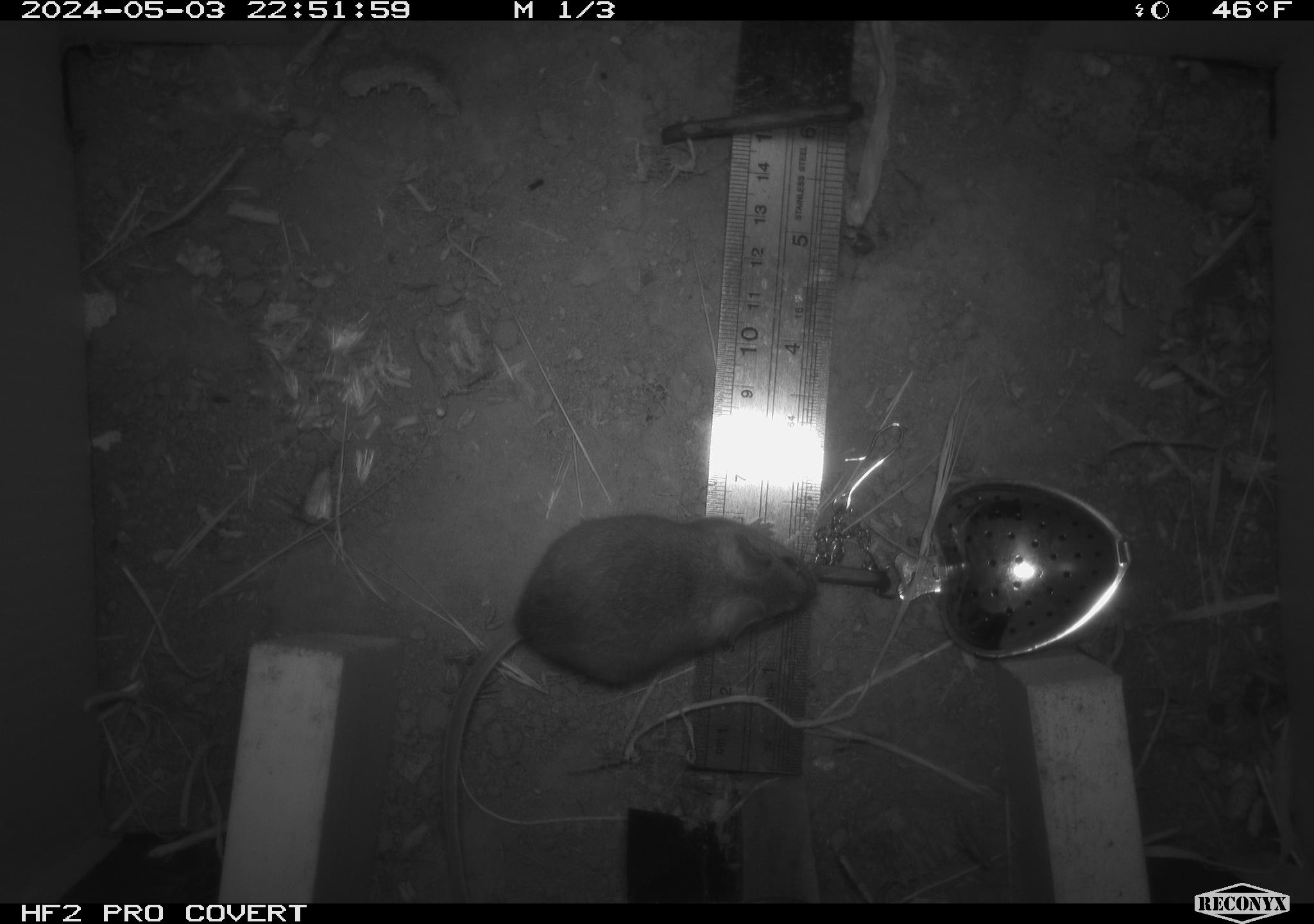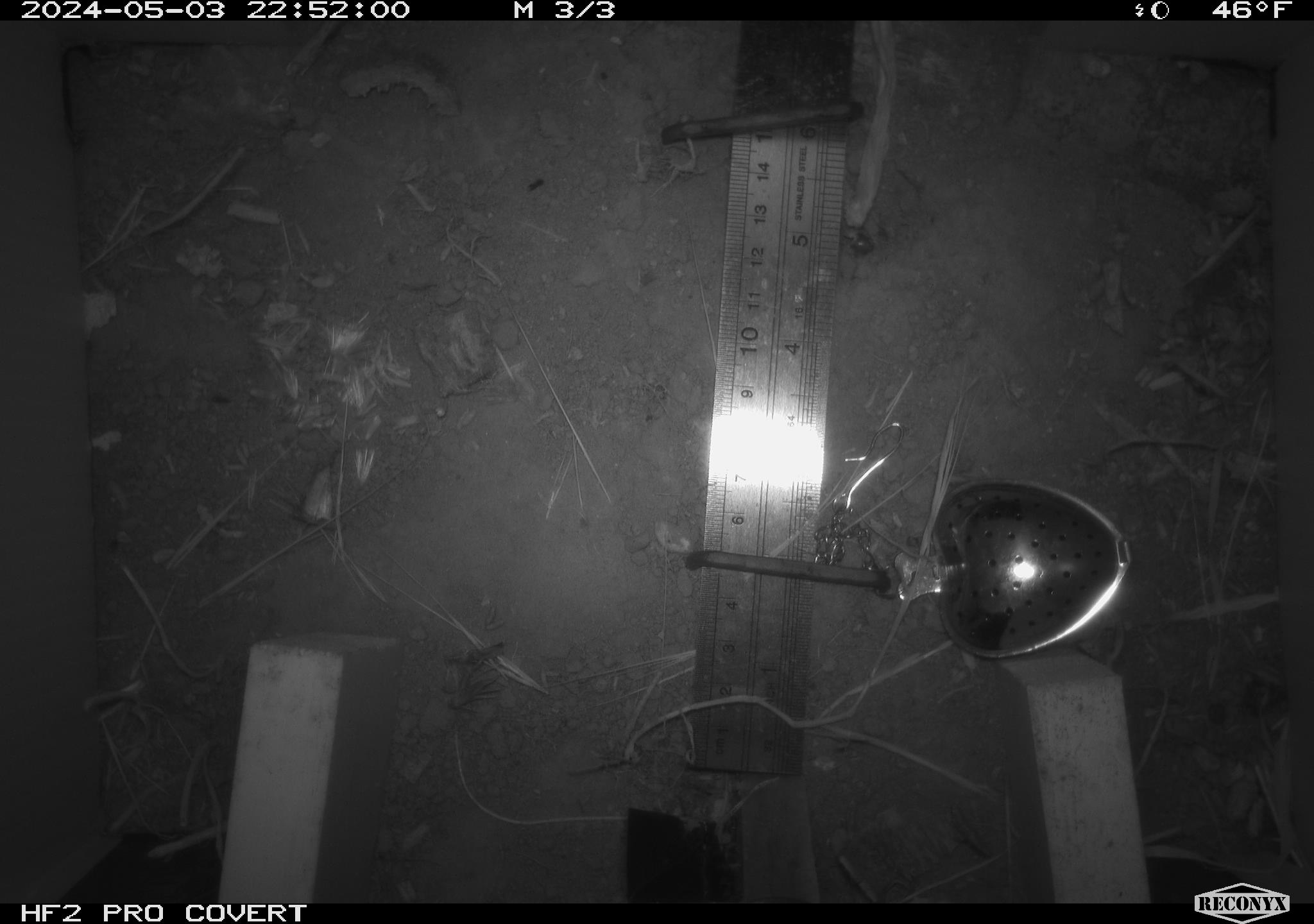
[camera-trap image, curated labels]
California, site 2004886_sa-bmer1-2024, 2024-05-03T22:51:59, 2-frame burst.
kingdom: Animalia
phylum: Chordata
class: Mammalia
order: Rodentia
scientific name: Rodentia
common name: mouse species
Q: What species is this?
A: Mouse species (Rodentia).